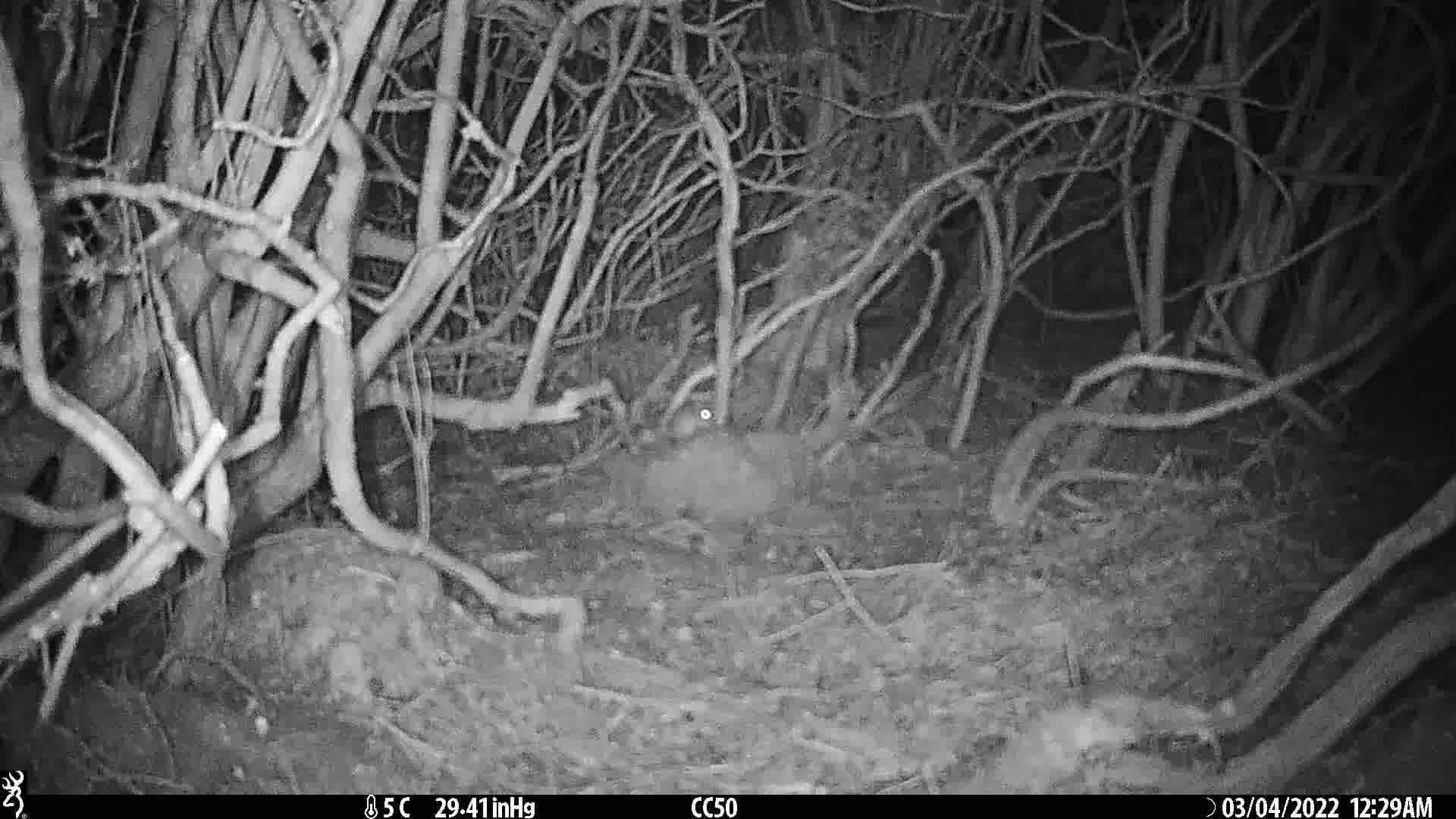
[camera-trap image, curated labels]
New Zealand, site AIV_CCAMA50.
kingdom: Animalia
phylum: Chordata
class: Mammalia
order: Rodentia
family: Muridae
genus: Mus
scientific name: Mus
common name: mouse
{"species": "mouse (Mus)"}